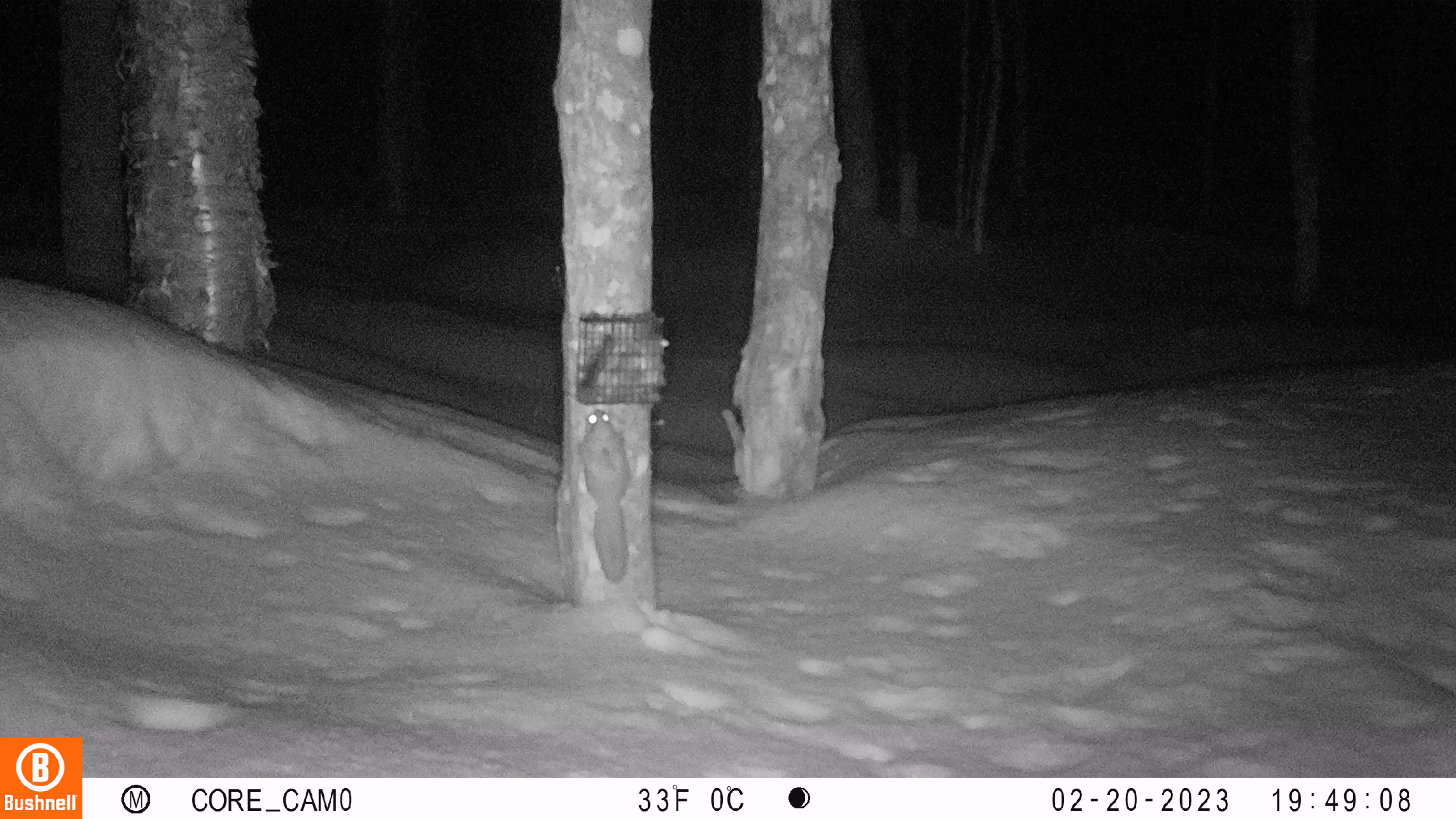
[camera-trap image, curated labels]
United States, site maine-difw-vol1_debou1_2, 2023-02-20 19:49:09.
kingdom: Animalia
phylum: Chordata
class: Mammalia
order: Rodentia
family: Sciuridae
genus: Glaucomys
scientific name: Glaucomys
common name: flying squirrel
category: flying squirrel sp.